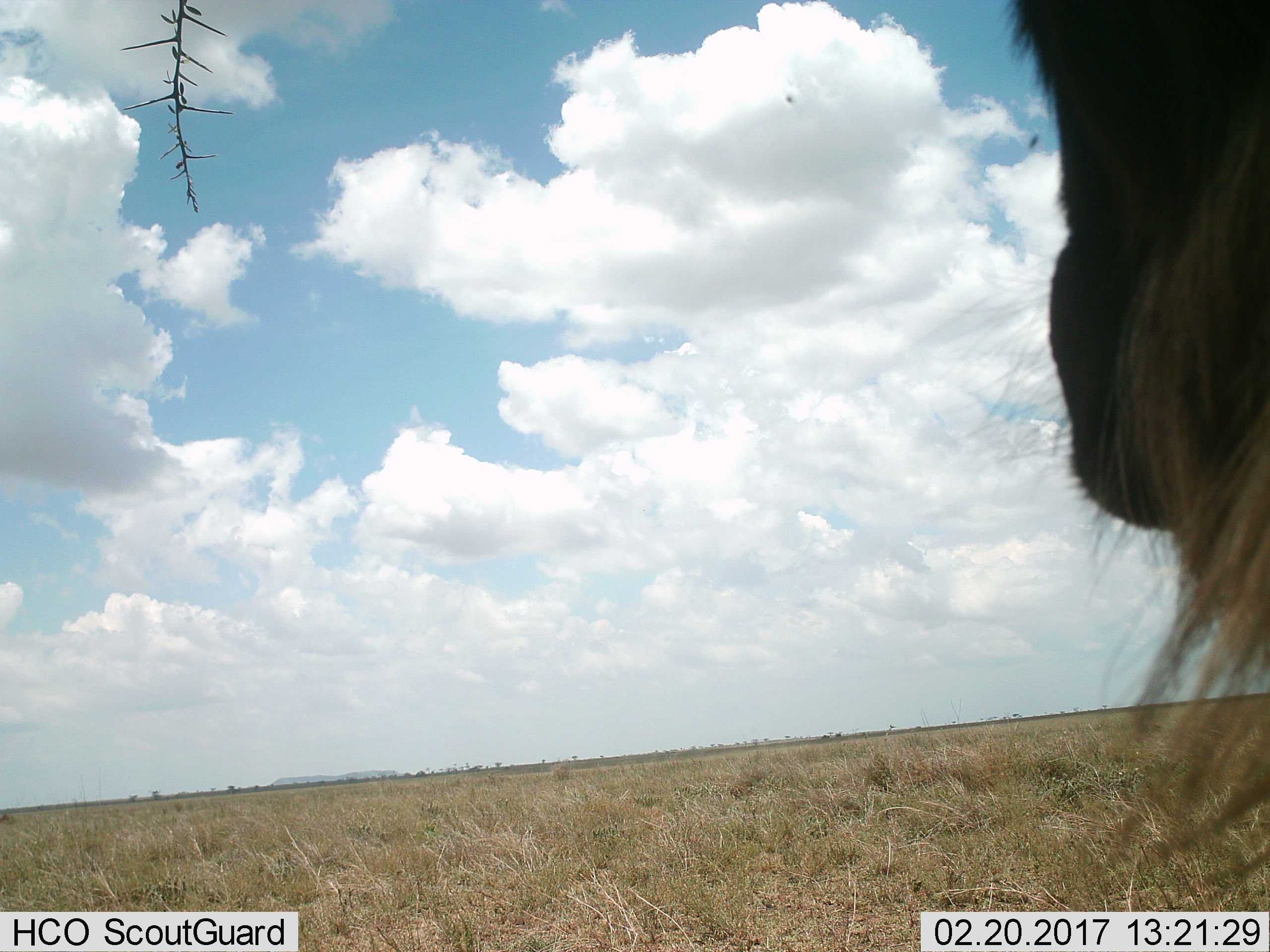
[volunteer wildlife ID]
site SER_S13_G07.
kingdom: Animalia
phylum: Chordata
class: Mammalia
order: Artiodactyla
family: Bovidae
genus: Connochaetes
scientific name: Connochaetes taurinus taurinus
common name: blue wildebeest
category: wildebeestblue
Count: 1.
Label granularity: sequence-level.